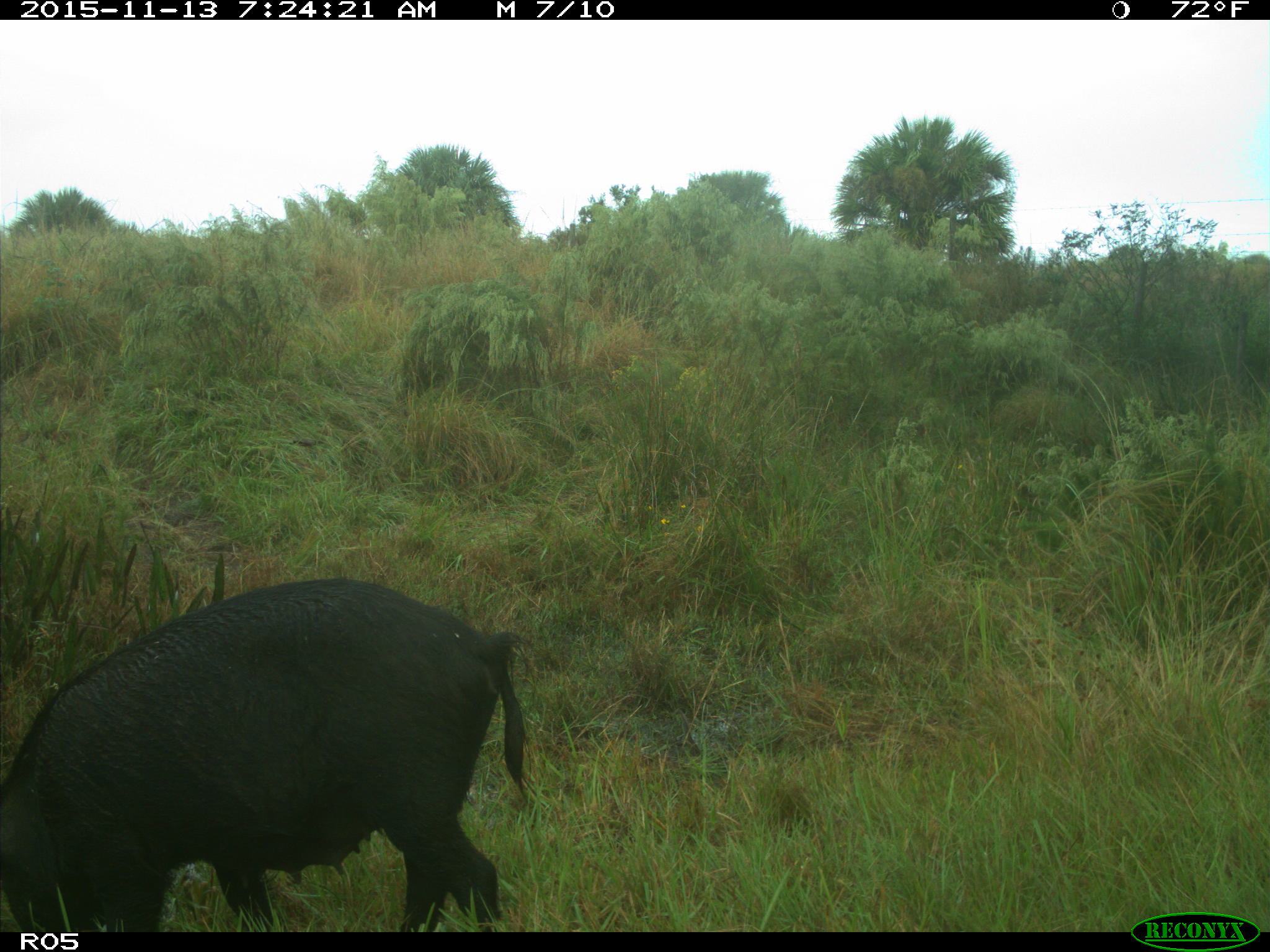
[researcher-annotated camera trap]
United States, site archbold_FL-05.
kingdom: Animalia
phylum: Chordata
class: Mammalia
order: Artiodactyla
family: Suidae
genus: Sus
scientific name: Sus scrofa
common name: wild boar